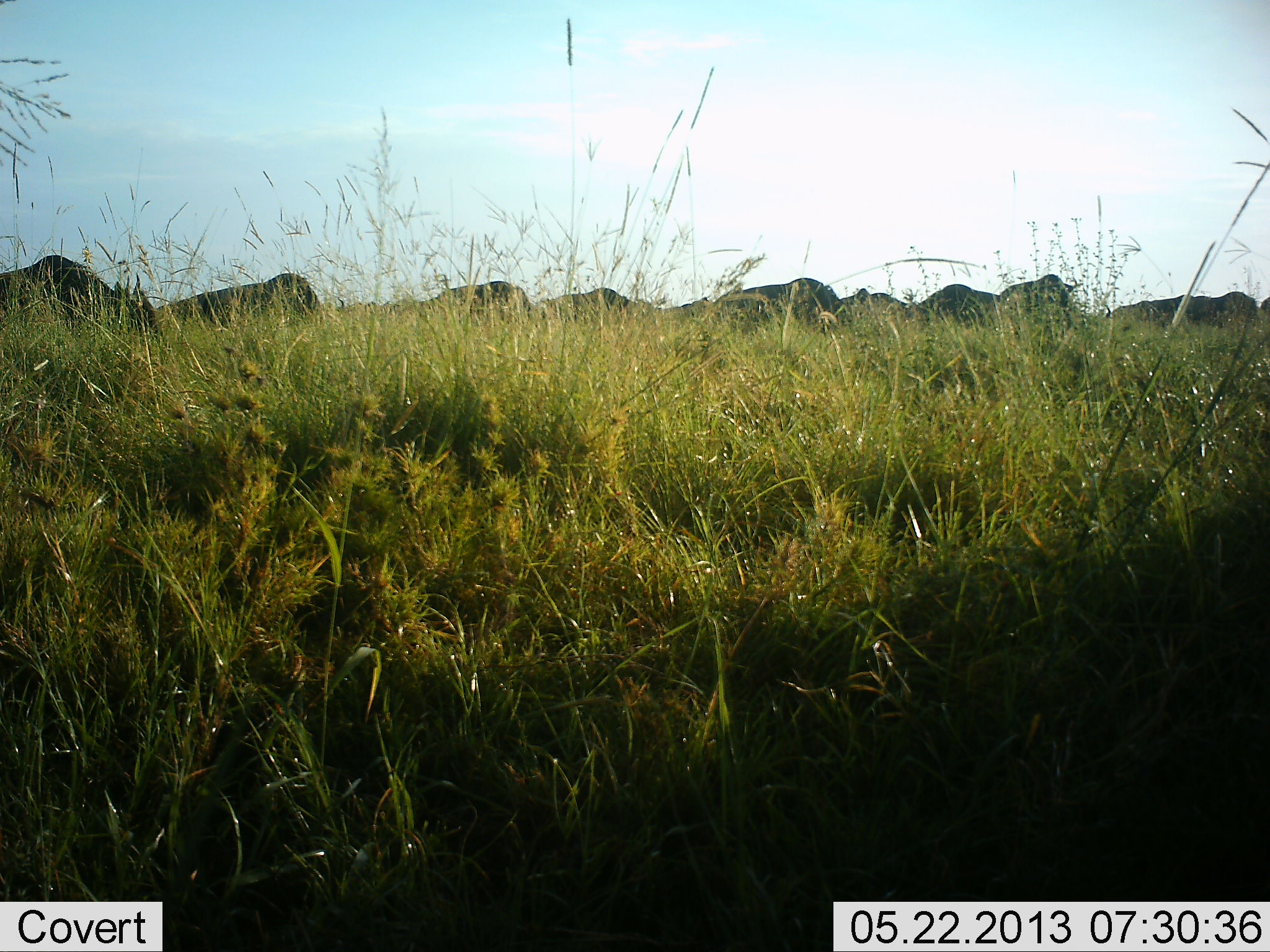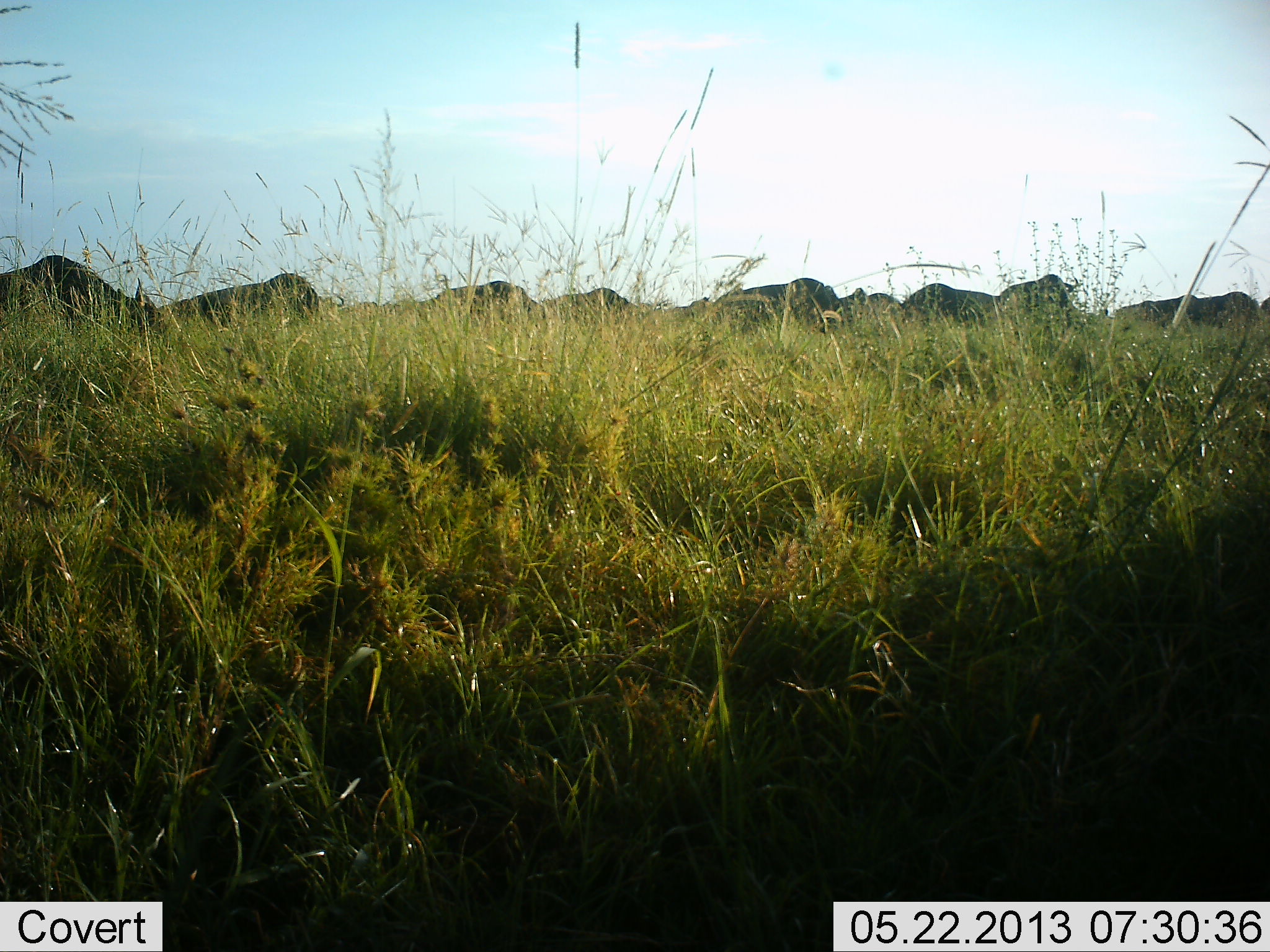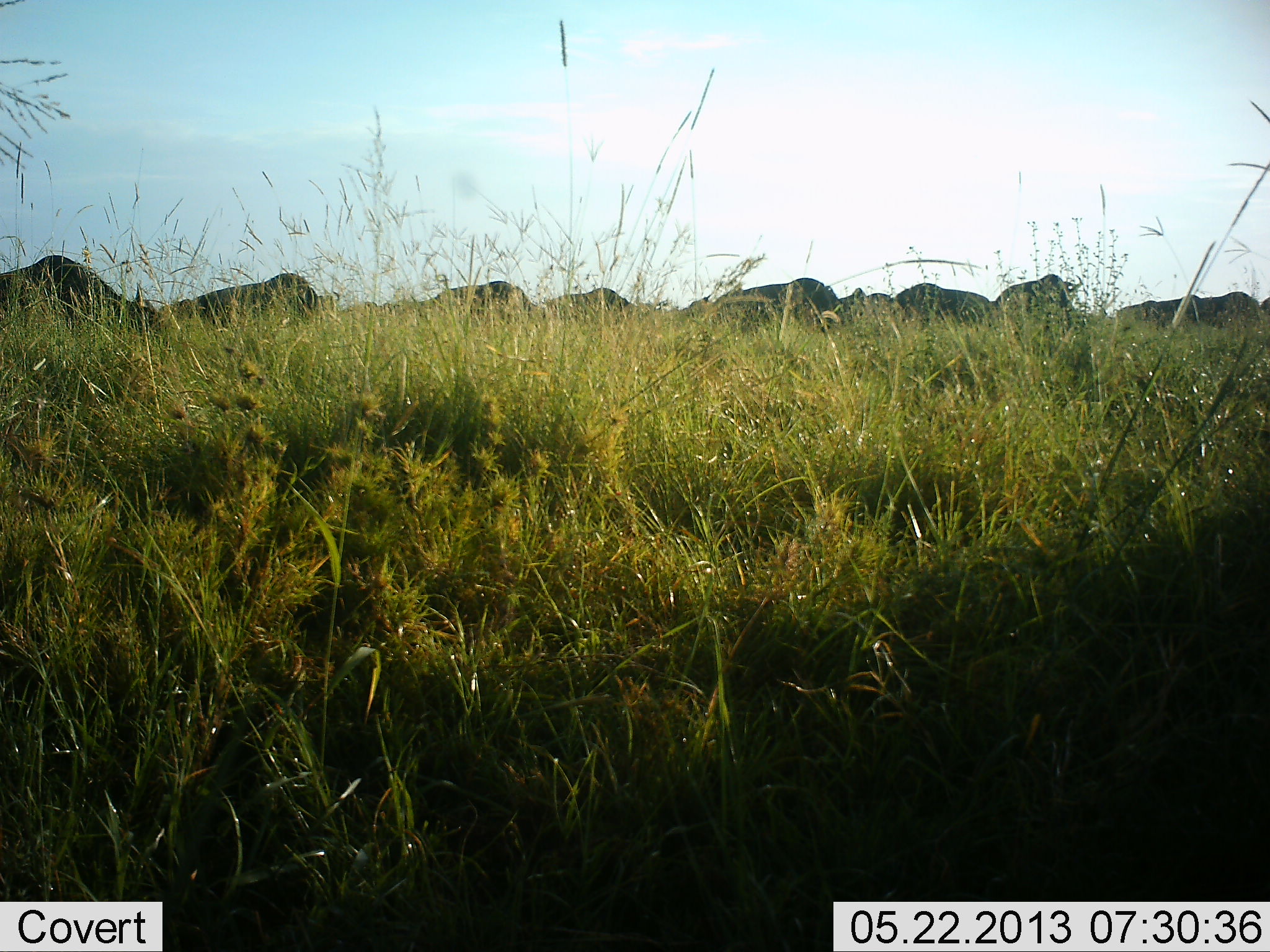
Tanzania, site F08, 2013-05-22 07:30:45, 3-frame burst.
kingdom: Animalia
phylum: Chordata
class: Mammalia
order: Artiodactyla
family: Bovidae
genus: Connochaetes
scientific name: Connochaetes taurinus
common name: blue wildebeest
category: wildebeest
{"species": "wildebeest (blue wildebeest) (Connochaetes taurinus)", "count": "11-50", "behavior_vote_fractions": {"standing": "70%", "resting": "0%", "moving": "60%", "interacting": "0%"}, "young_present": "0%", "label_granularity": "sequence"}